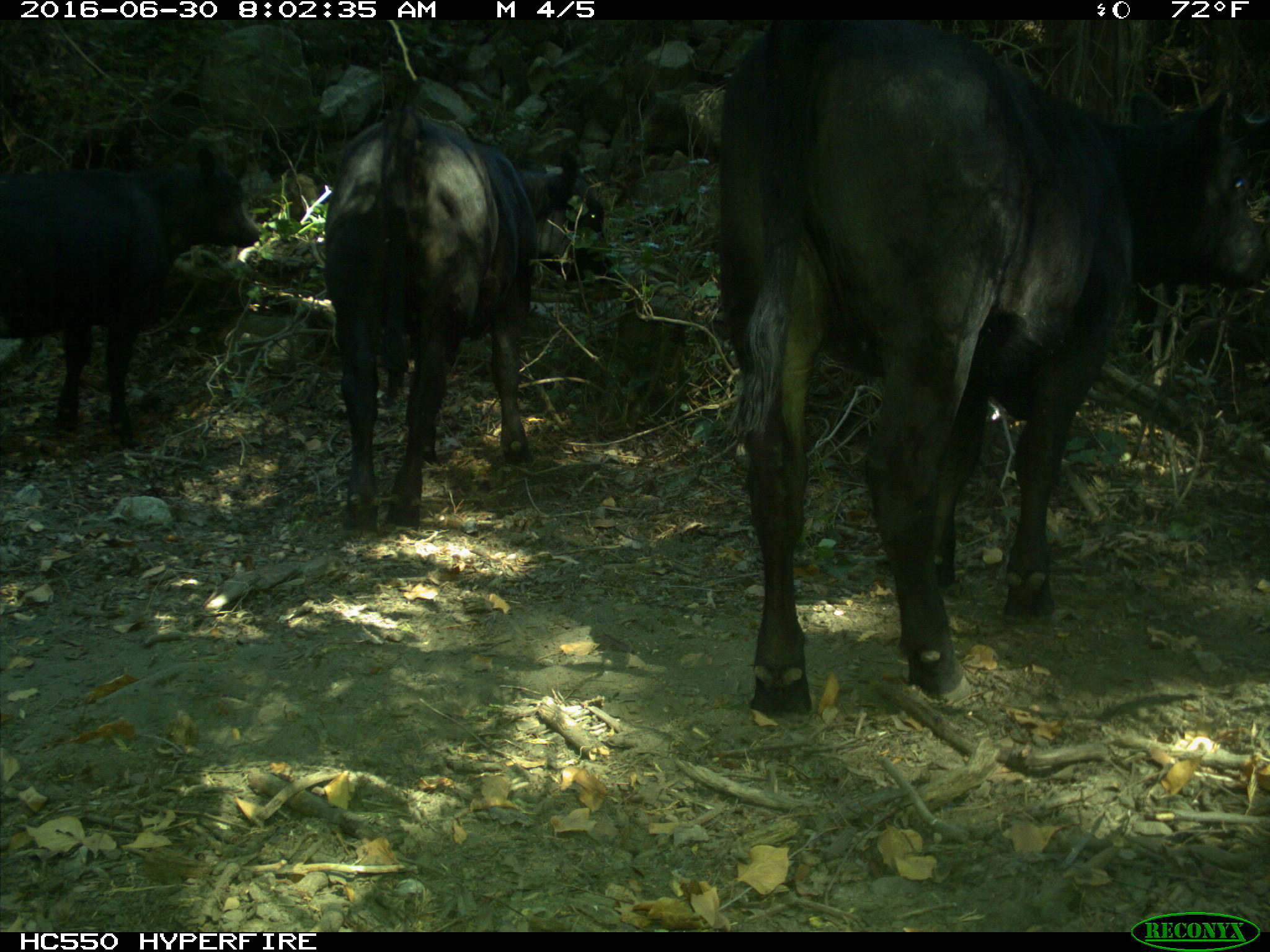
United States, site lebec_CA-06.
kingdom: Animalia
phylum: Chordata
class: Mammalia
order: Artiodactyla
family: Bovidae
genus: Bos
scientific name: Bos taurus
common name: domestic cow